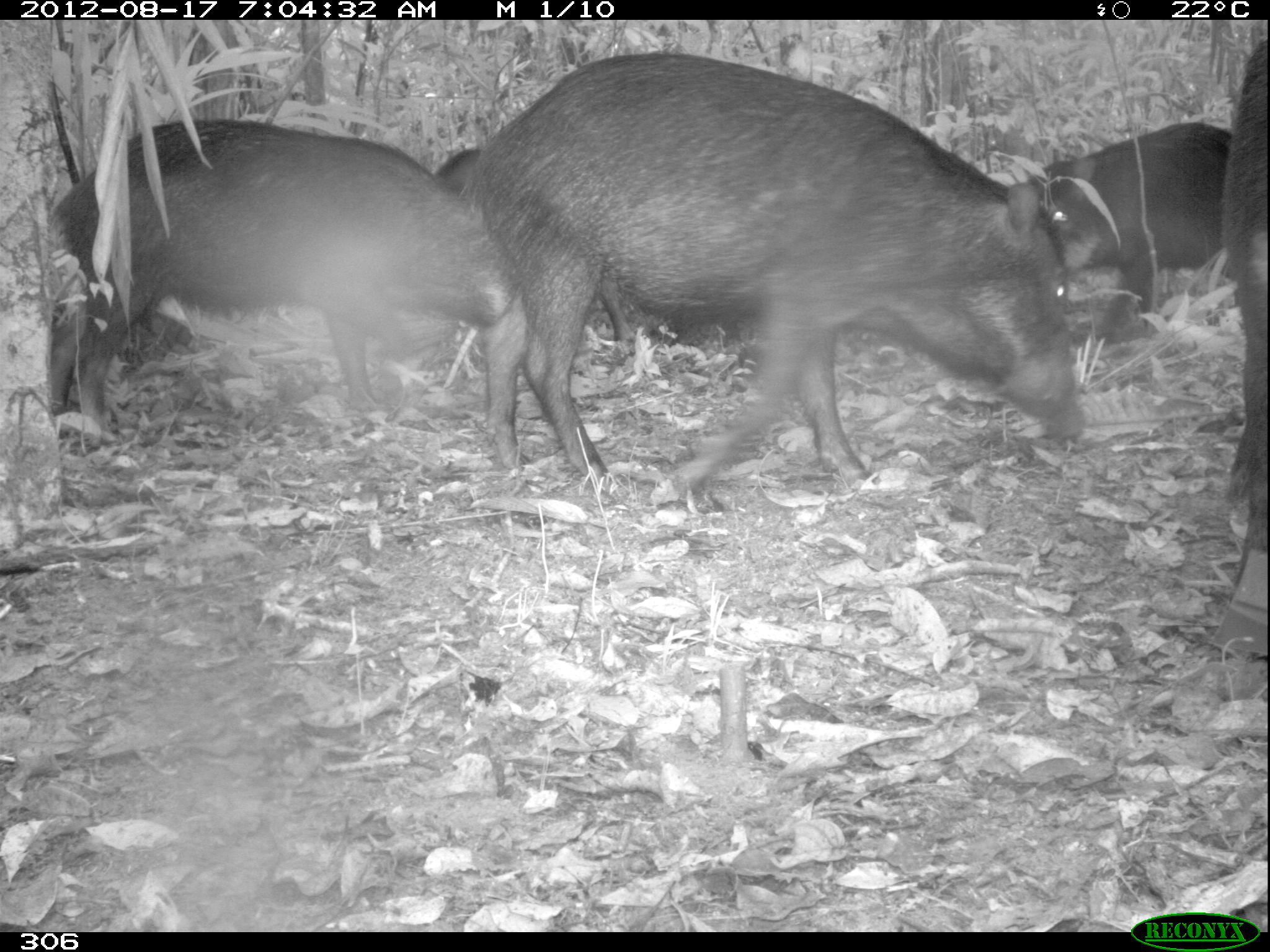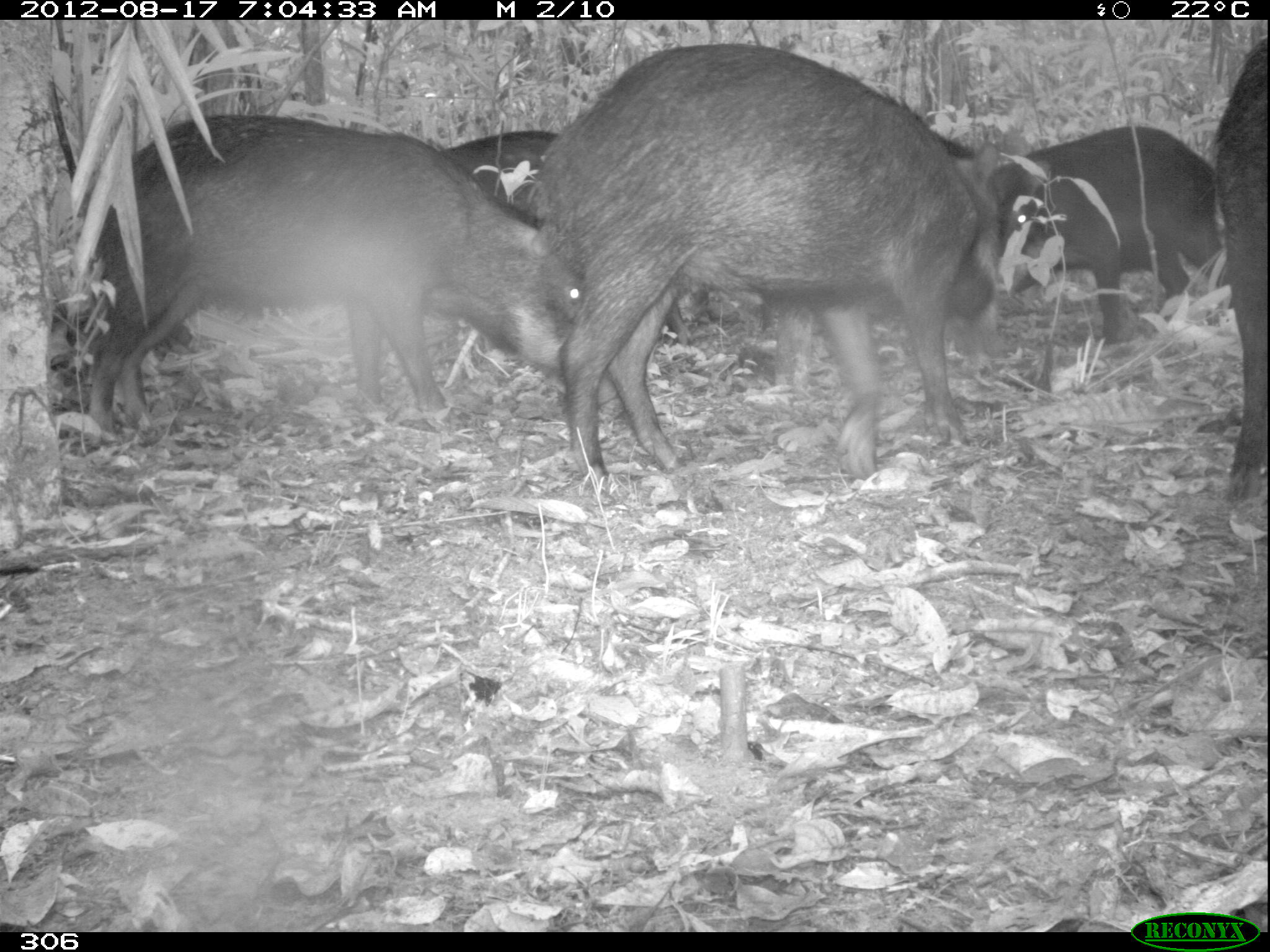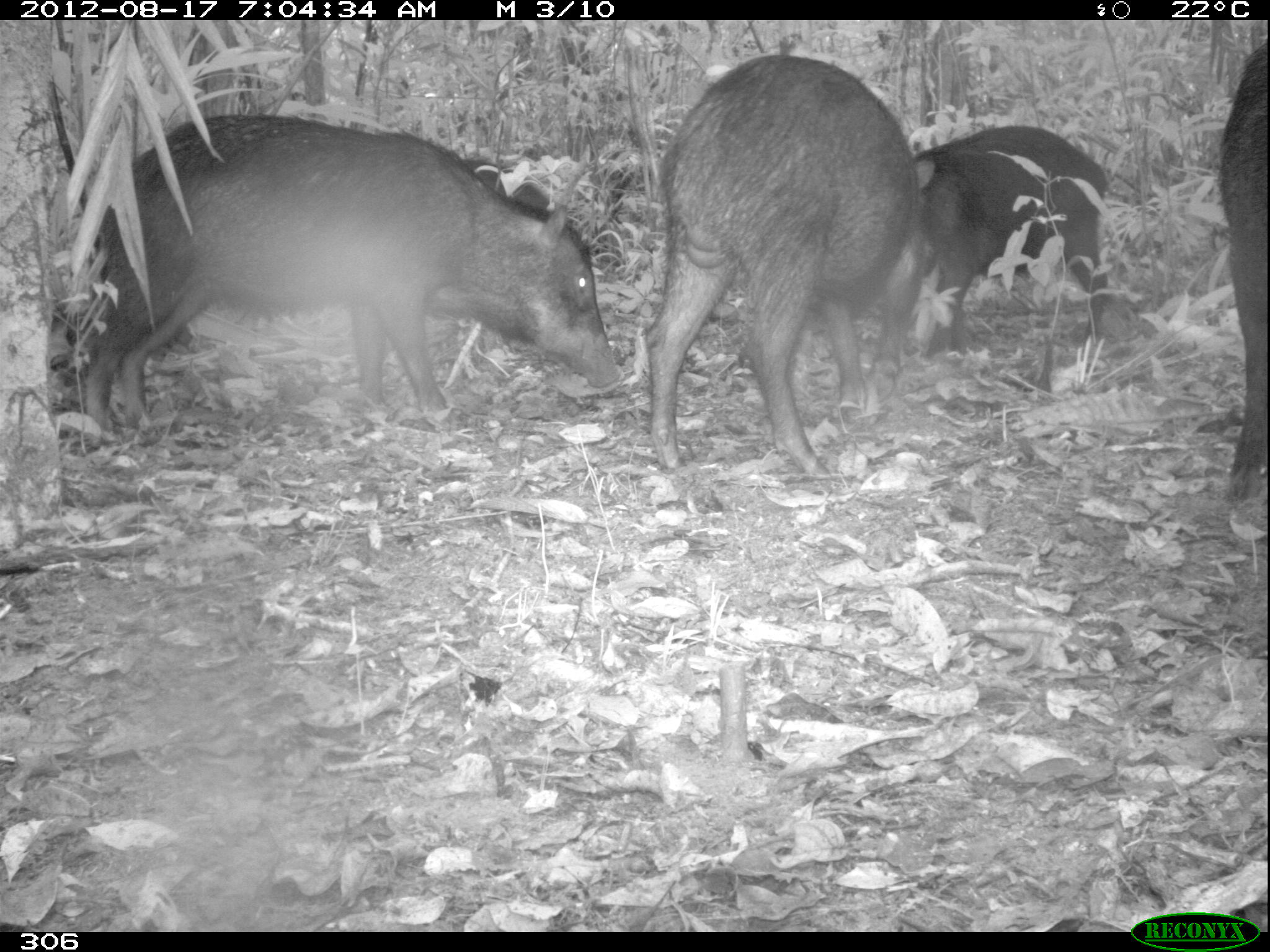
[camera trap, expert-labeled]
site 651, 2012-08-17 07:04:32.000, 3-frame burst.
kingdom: Animalia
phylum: Chordata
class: Mammalia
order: Artiodactyla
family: Tayassuidae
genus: Tayassu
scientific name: Tayassu pecari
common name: white-lipped peccary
Tayassu pecari (white-lipped peccary).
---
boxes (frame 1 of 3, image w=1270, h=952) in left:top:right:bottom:
tayassu pecari: 466:47:1088:495; 41:115:516:427; 1023:119:1228:339; 429:145:643:345; 1221:42:1267:553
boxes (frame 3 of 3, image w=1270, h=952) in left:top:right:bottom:
tayassu pecari: 78:111:621:437; 644:51:942:481; 913:122:1108:357; 1216:38:1267:507